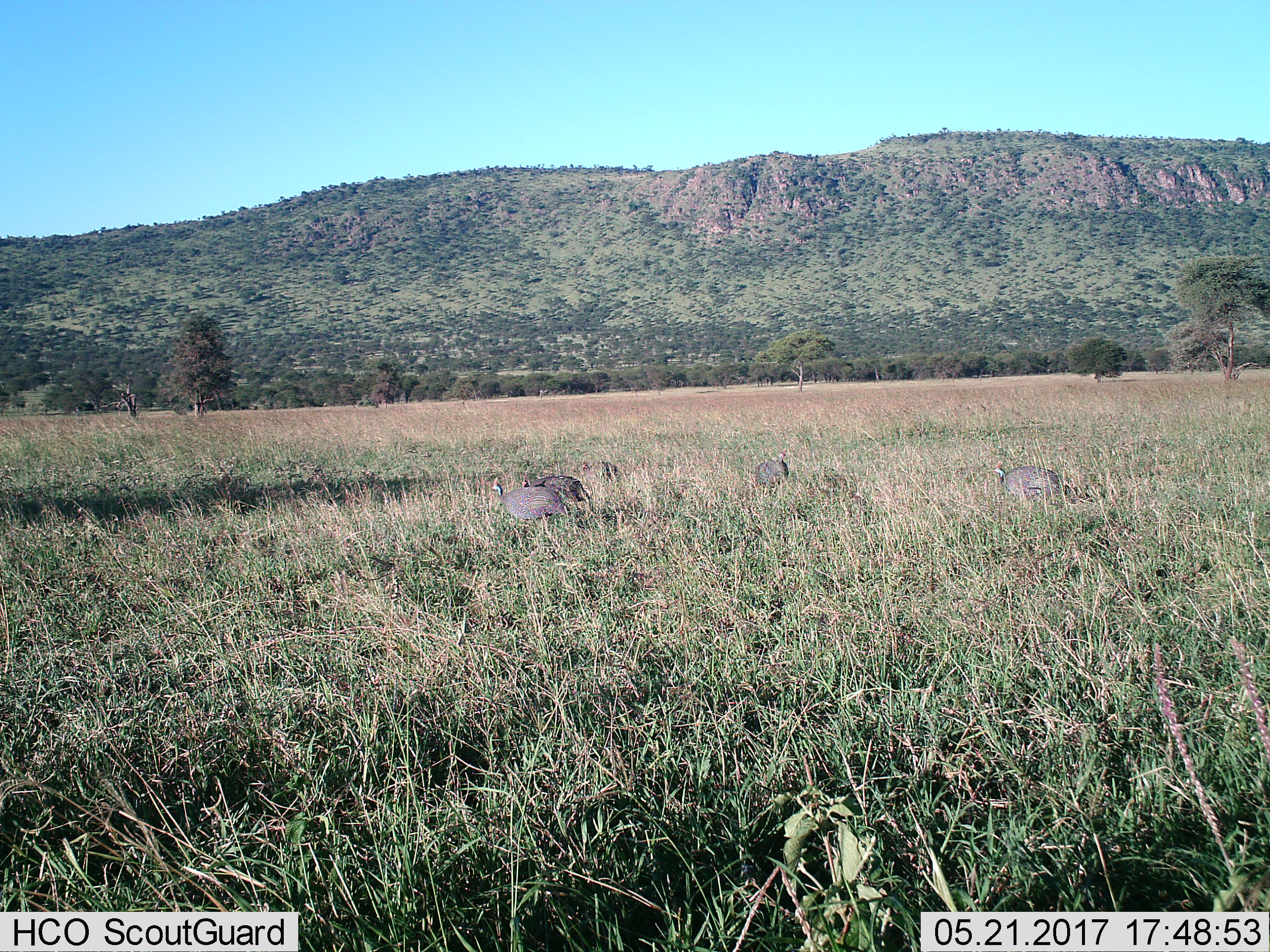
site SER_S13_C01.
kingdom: Animalia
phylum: Chordata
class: Aves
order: Galliformes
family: Numididae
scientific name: Numididae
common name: guineafowl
Guineafowl (Numididae), count 5. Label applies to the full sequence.